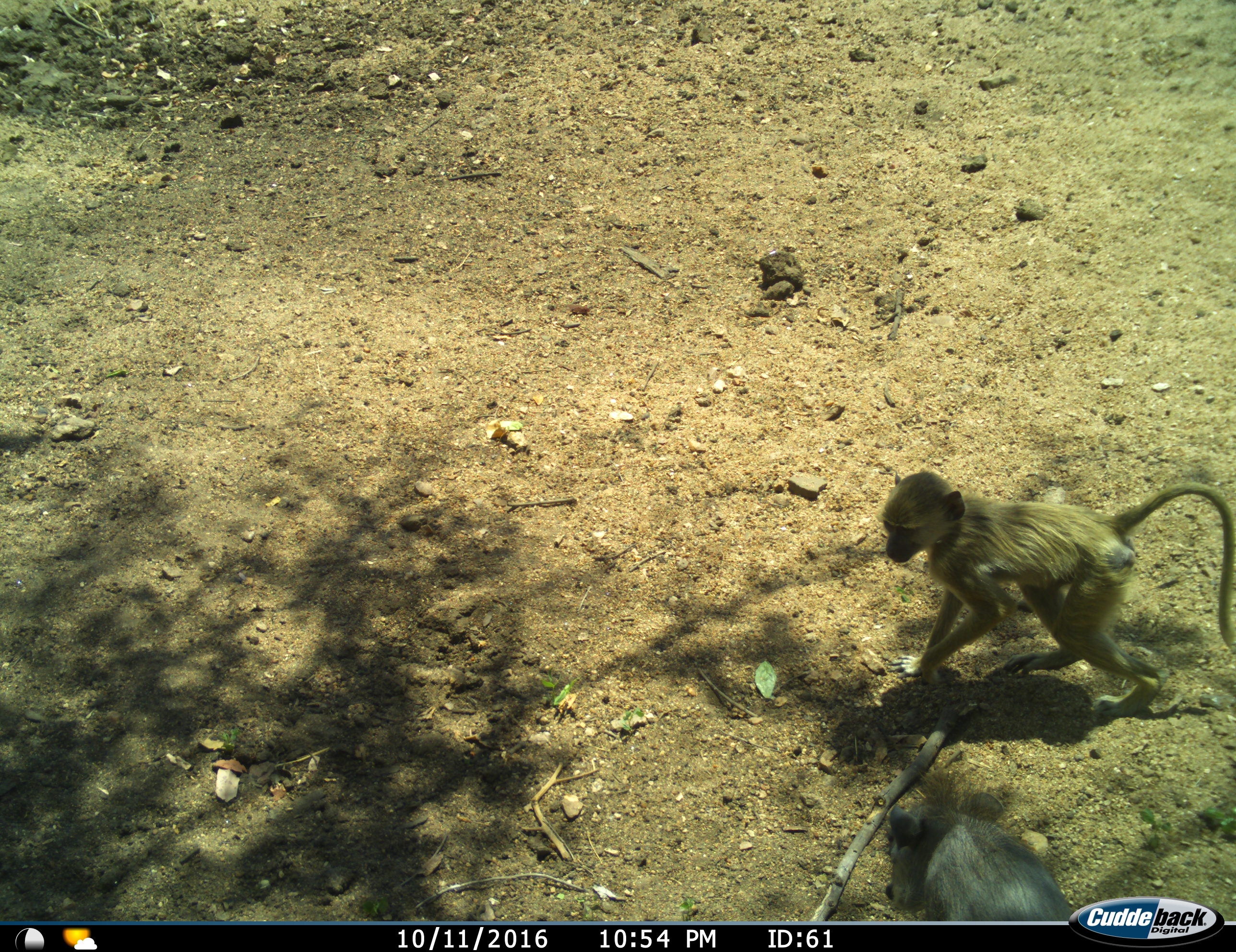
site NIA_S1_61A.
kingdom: Animalia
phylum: Chordata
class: Mammalia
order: Primates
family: Cercopithecidae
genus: Papio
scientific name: Papio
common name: baboon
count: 2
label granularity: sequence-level